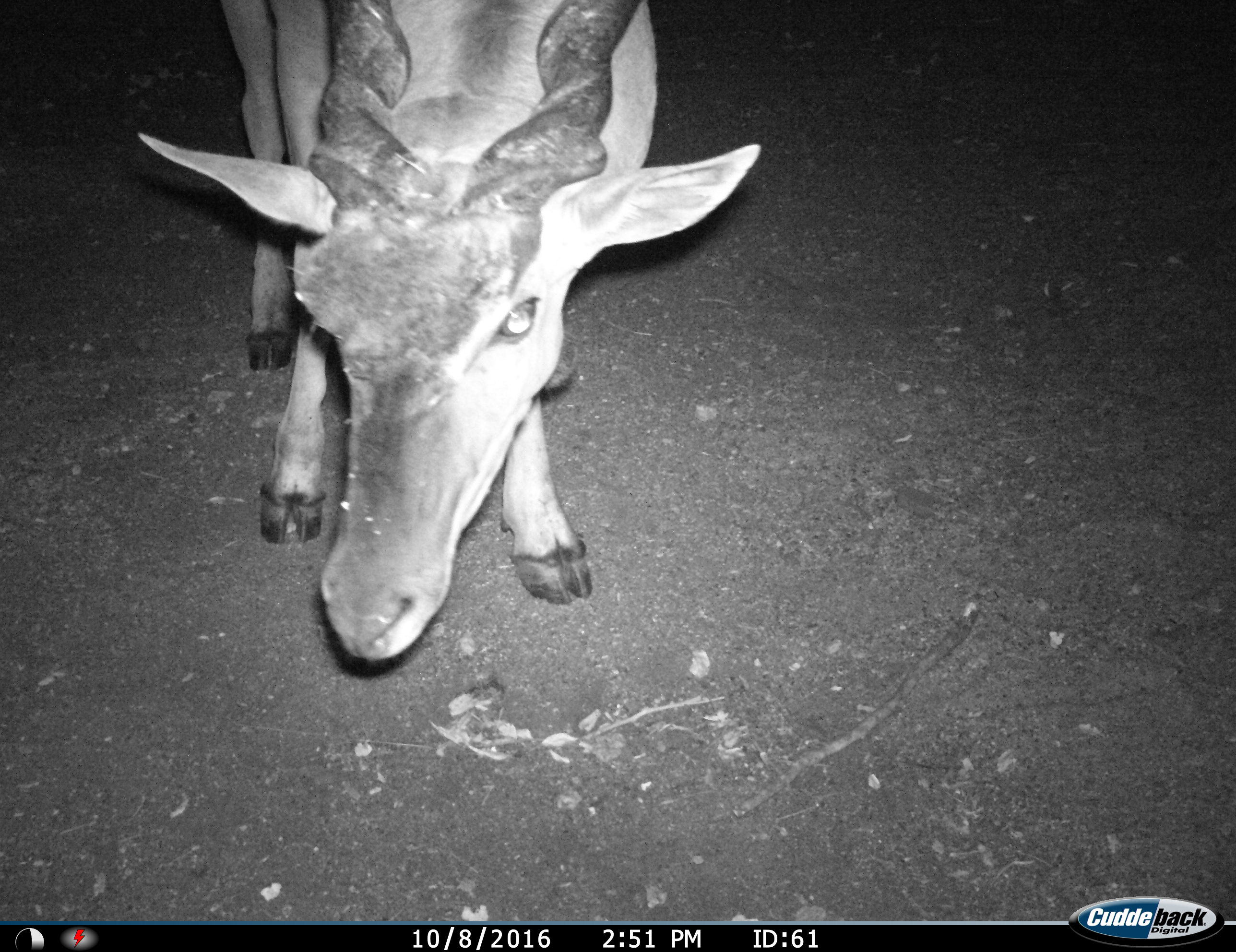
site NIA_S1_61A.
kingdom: Animalia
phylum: Chordata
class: Mammalia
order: Artiodactyla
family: Bovidae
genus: Tragelaphus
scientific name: Tragelaphus oryx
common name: eland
Eland (Tragelaphus oryx), count 1. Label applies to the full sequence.